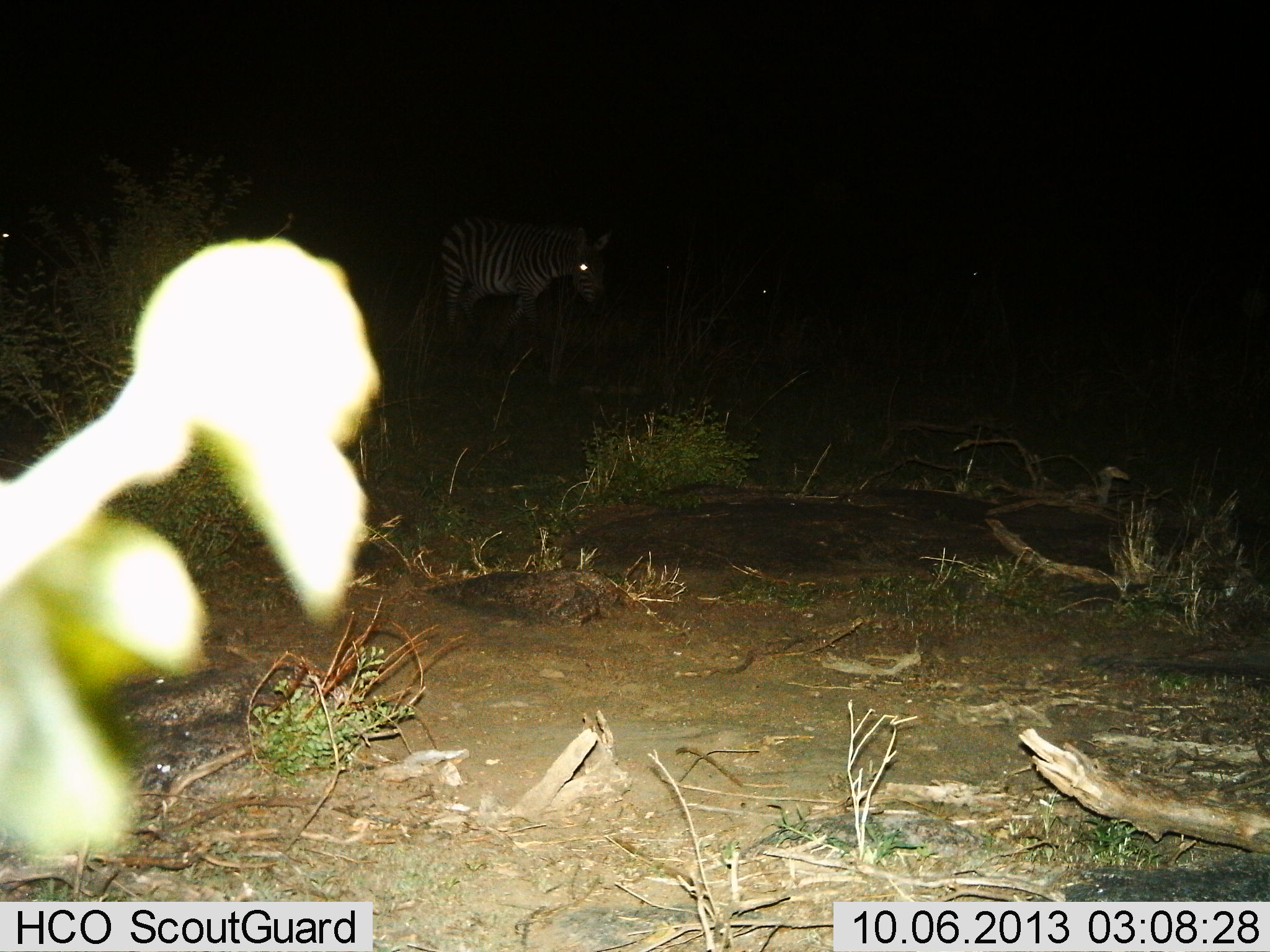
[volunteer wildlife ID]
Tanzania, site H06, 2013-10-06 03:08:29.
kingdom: Animalia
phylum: Chordata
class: Mammalia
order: Perissodactyla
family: Equidae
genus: Equus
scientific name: Equus quagga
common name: plains zebra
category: zebra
Zebra (plains zebra) (Equus quagga), count 1. Behavior (volunteer vote fractions): standing 57%, resting 4%, moving 46%, interacting 4%. Young present (vote fraction): 0%. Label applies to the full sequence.